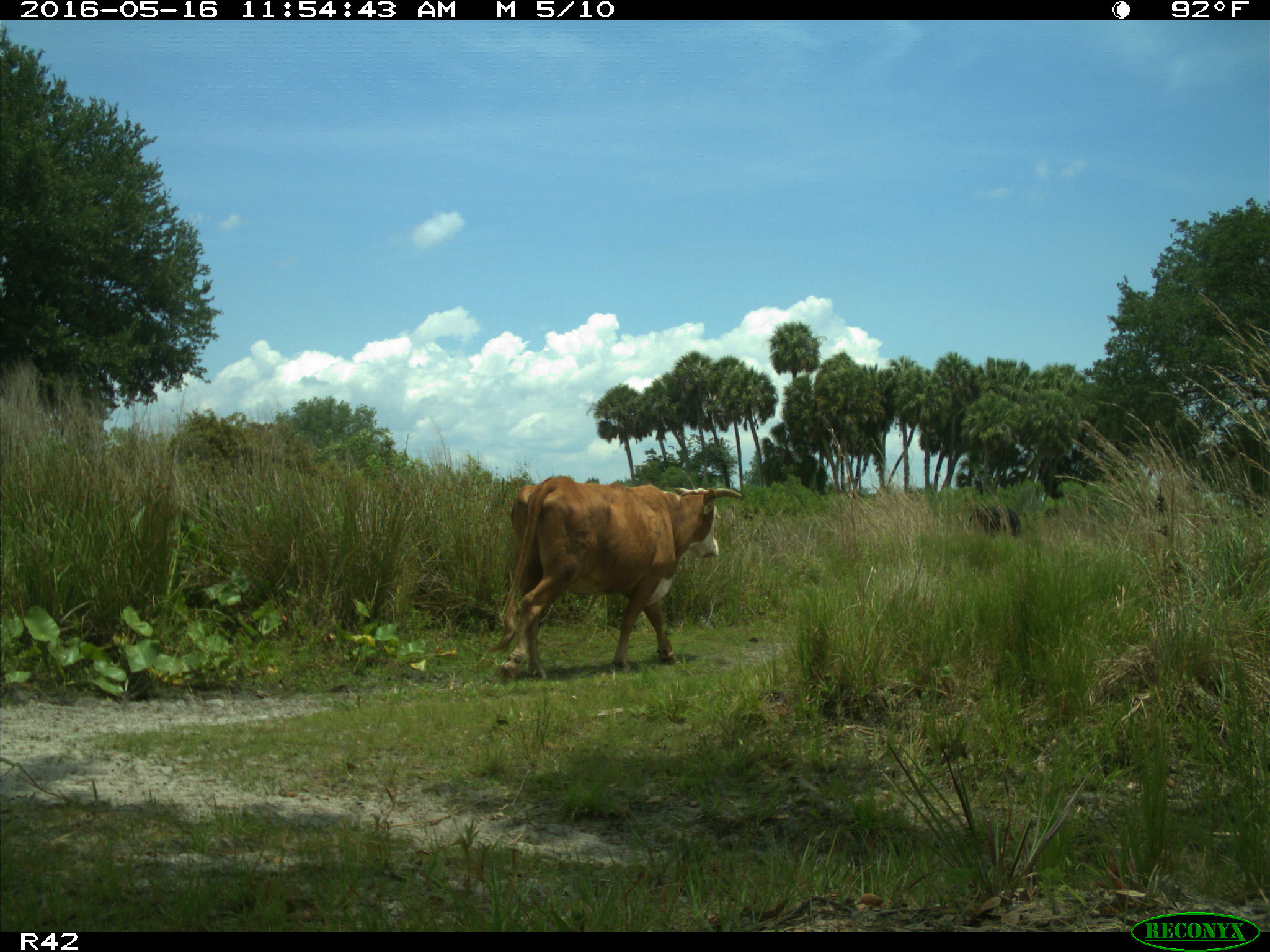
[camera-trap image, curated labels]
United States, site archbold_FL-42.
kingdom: Animalia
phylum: Chordata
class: Mammalia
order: Artiodactyla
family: Bovidae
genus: Bos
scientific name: Bos taurus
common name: domestic cow